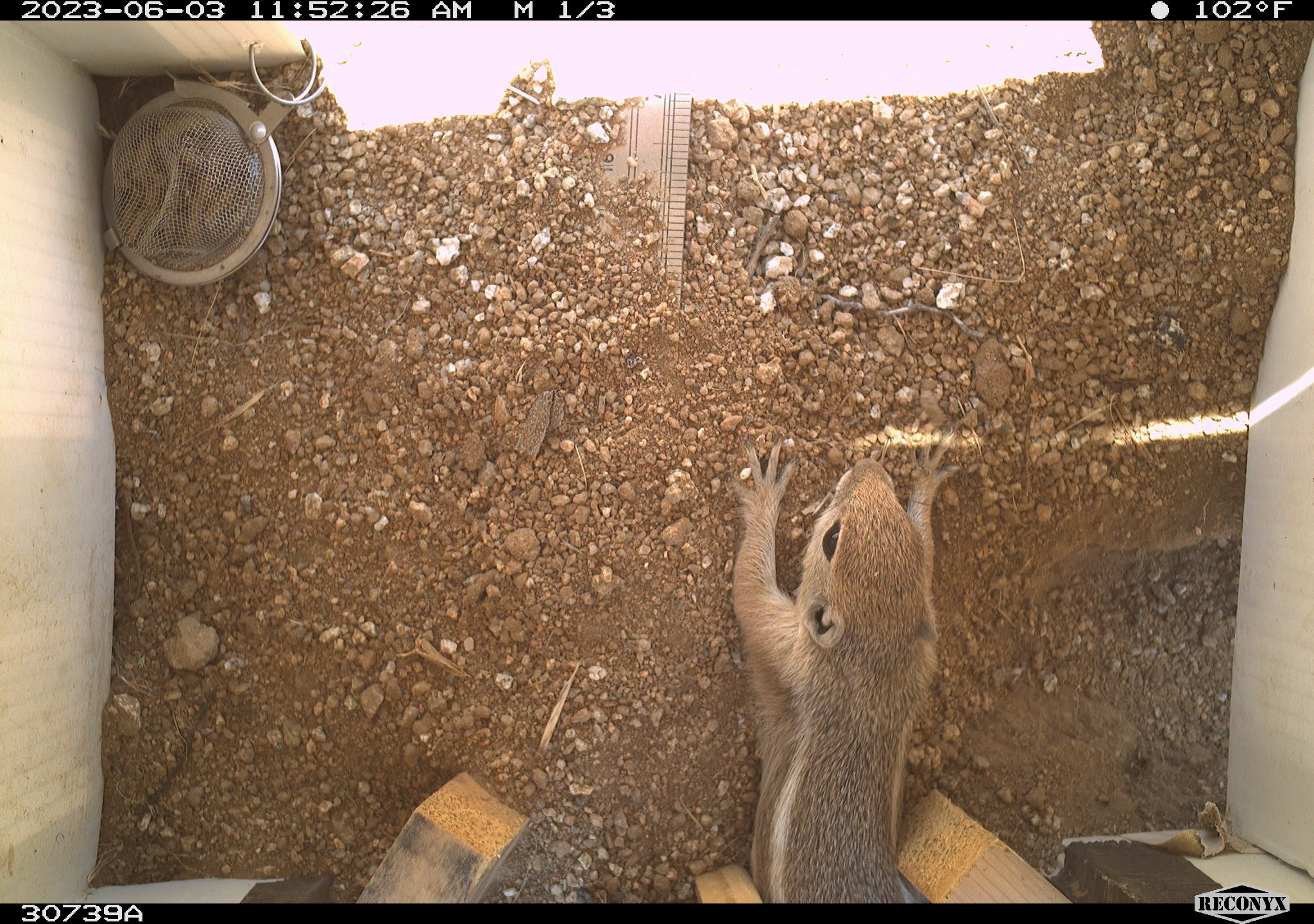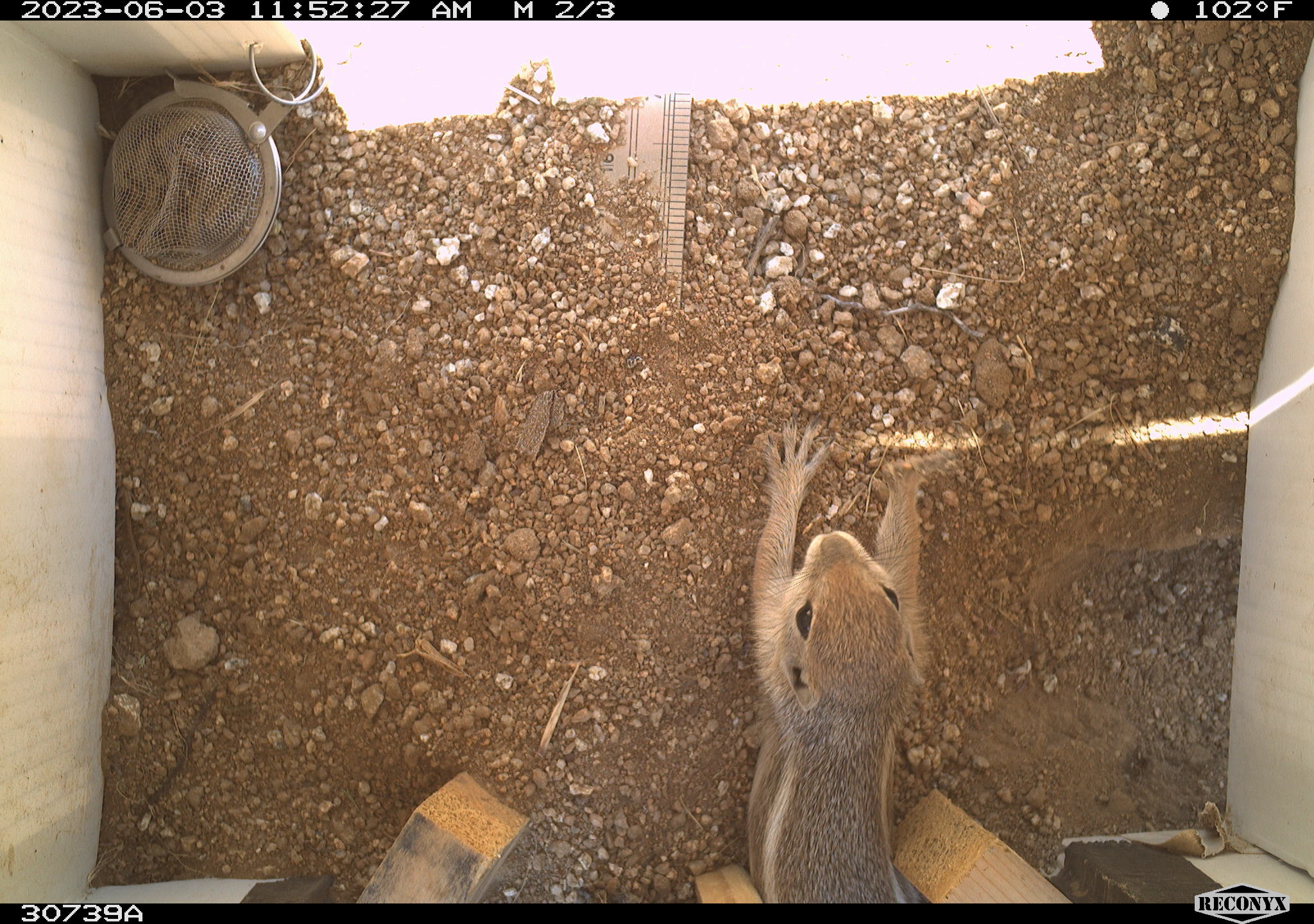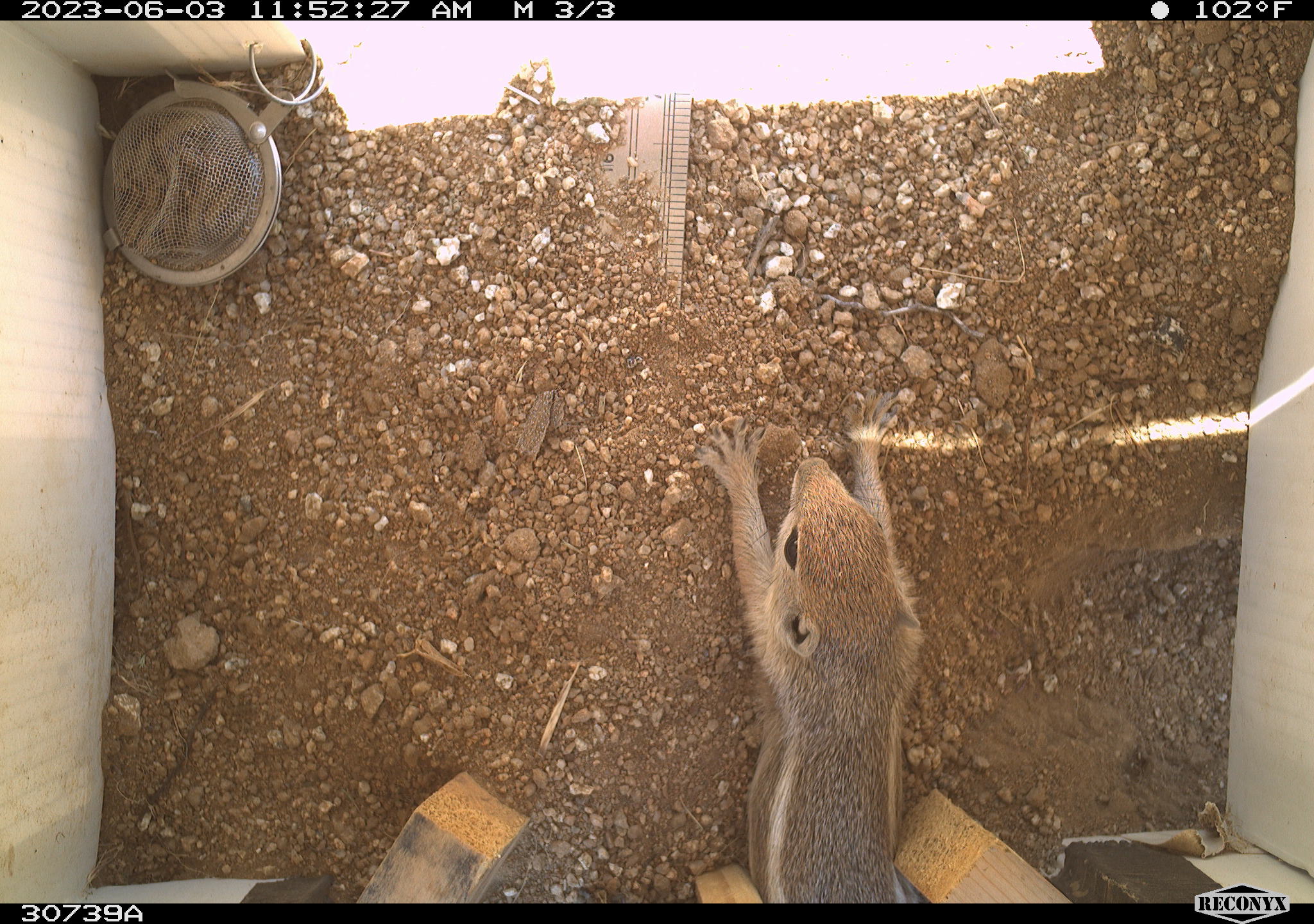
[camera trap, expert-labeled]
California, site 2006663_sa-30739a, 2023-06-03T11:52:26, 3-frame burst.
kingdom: Animalia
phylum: Chordata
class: Mammalia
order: Rodentia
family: Sciuridae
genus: Ammospermophilus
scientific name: Ammospermophilus leucurus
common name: white-tailed antelope squirrel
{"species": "white-tailed antelope squirrel (Ammospermophilus leucurus)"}